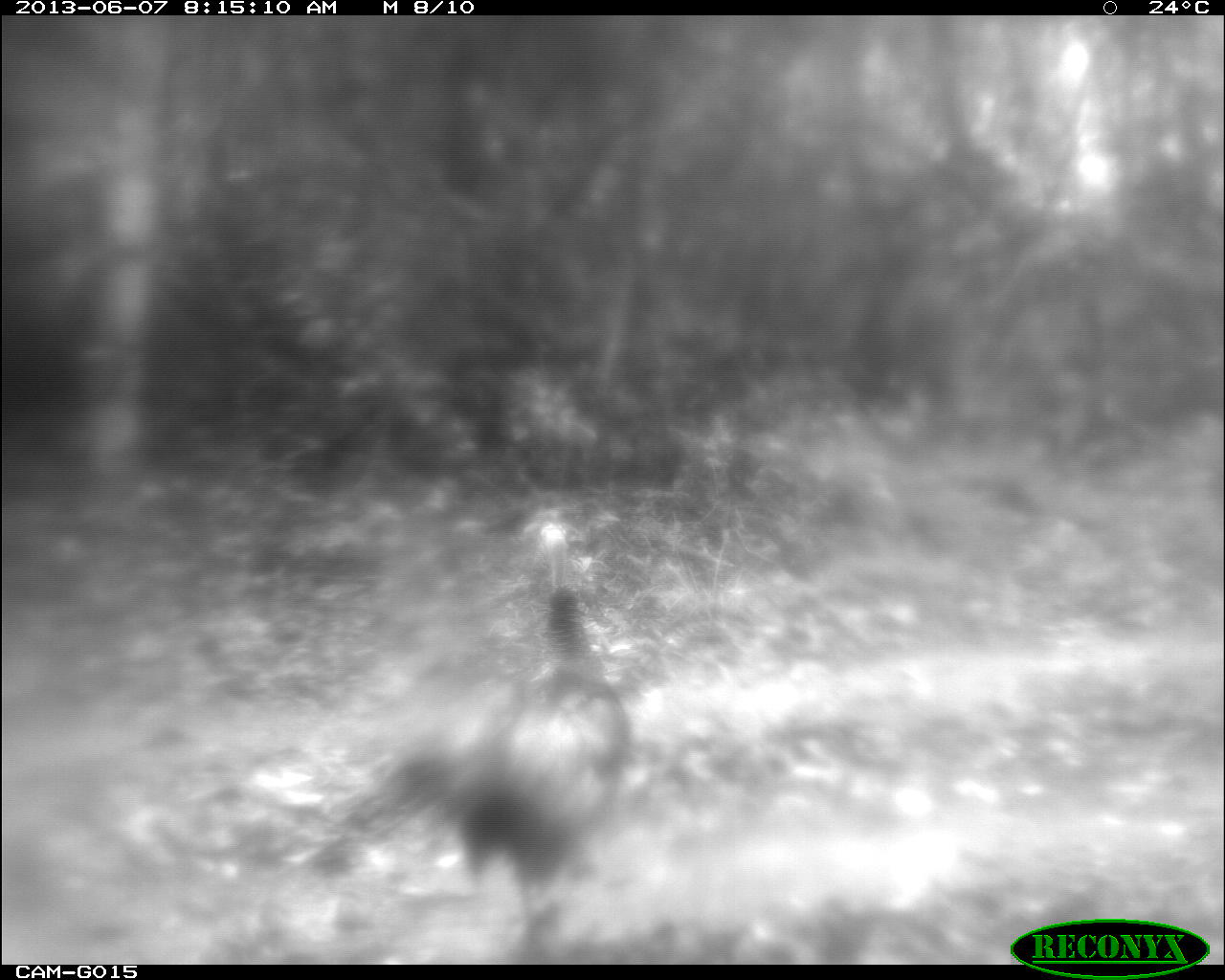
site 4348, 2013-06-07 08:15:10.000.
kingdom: Animalia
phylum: Chordata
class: Aves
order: Galliformes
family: Phasianidae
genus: Meleagris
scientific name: Meleagris ocellata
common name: ocellated turkey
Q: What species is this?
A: Meleagris ocellata (ocellated turkey).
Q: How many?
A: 1.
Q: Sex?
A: Female.